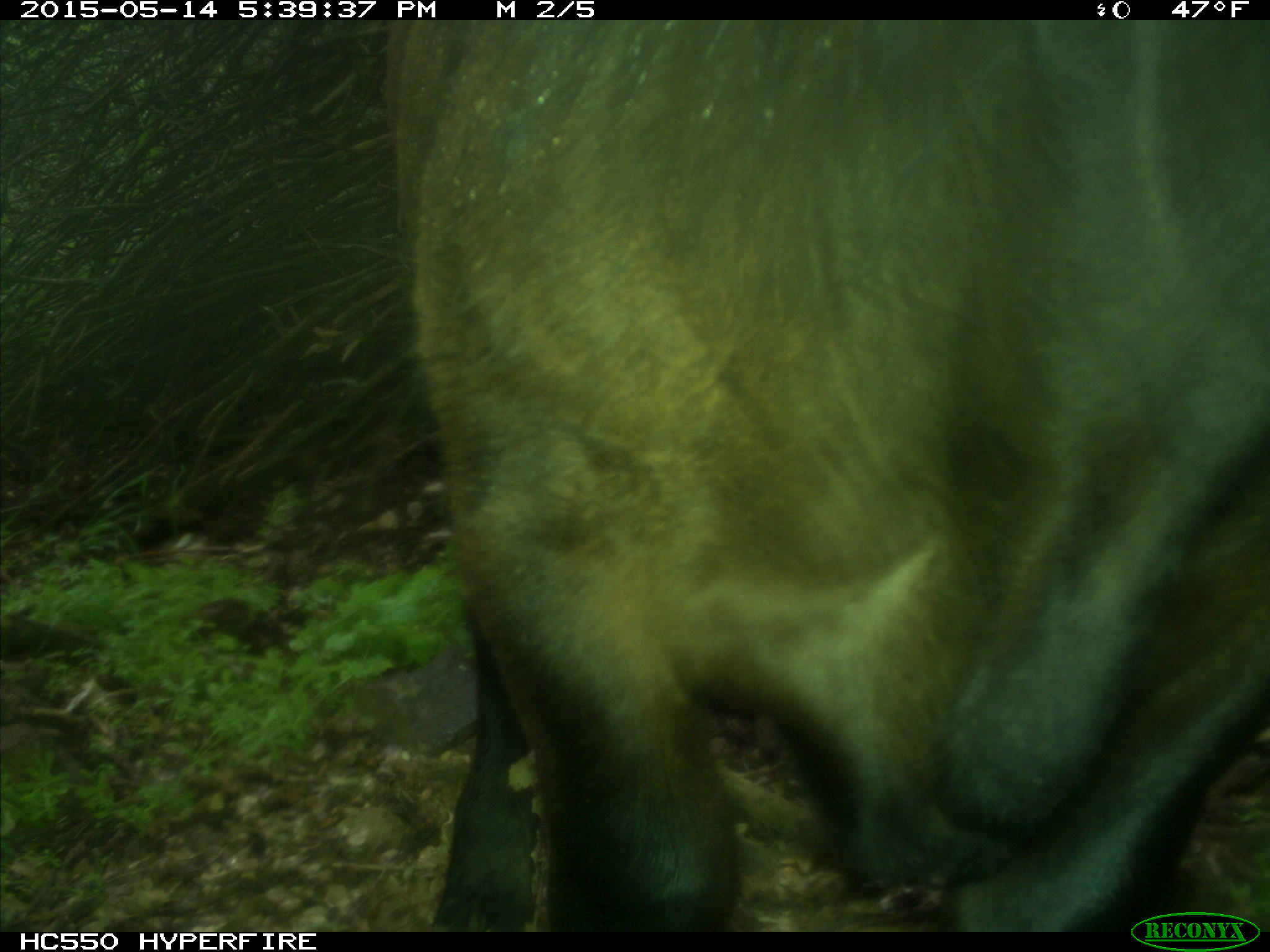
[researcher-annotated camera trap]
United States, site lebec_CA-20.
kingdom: Animalia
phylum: Chordata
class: Mammalia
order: Artiodactyla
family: Bovidae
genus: Bos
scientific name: Bos taurus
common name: domestic cow